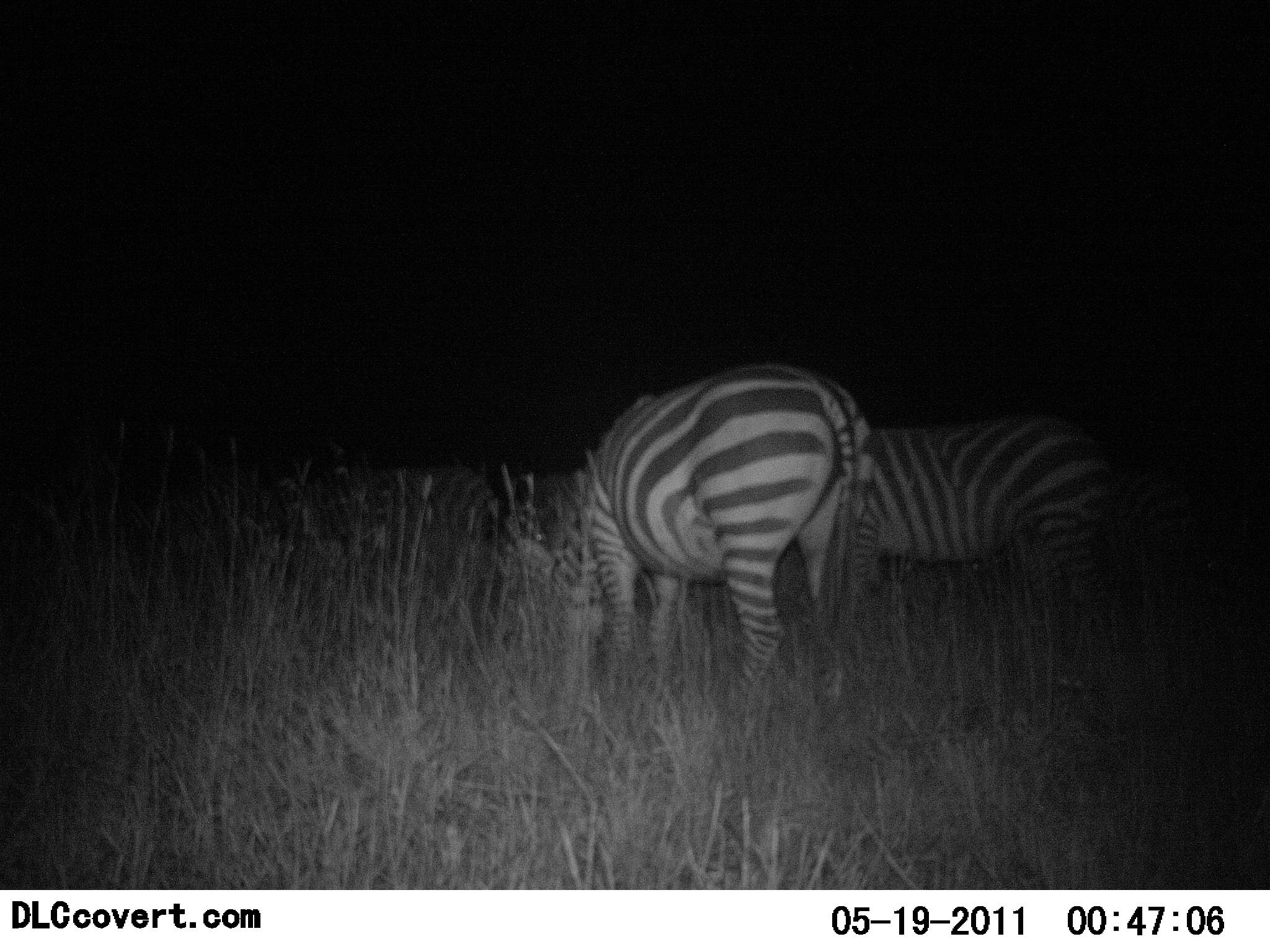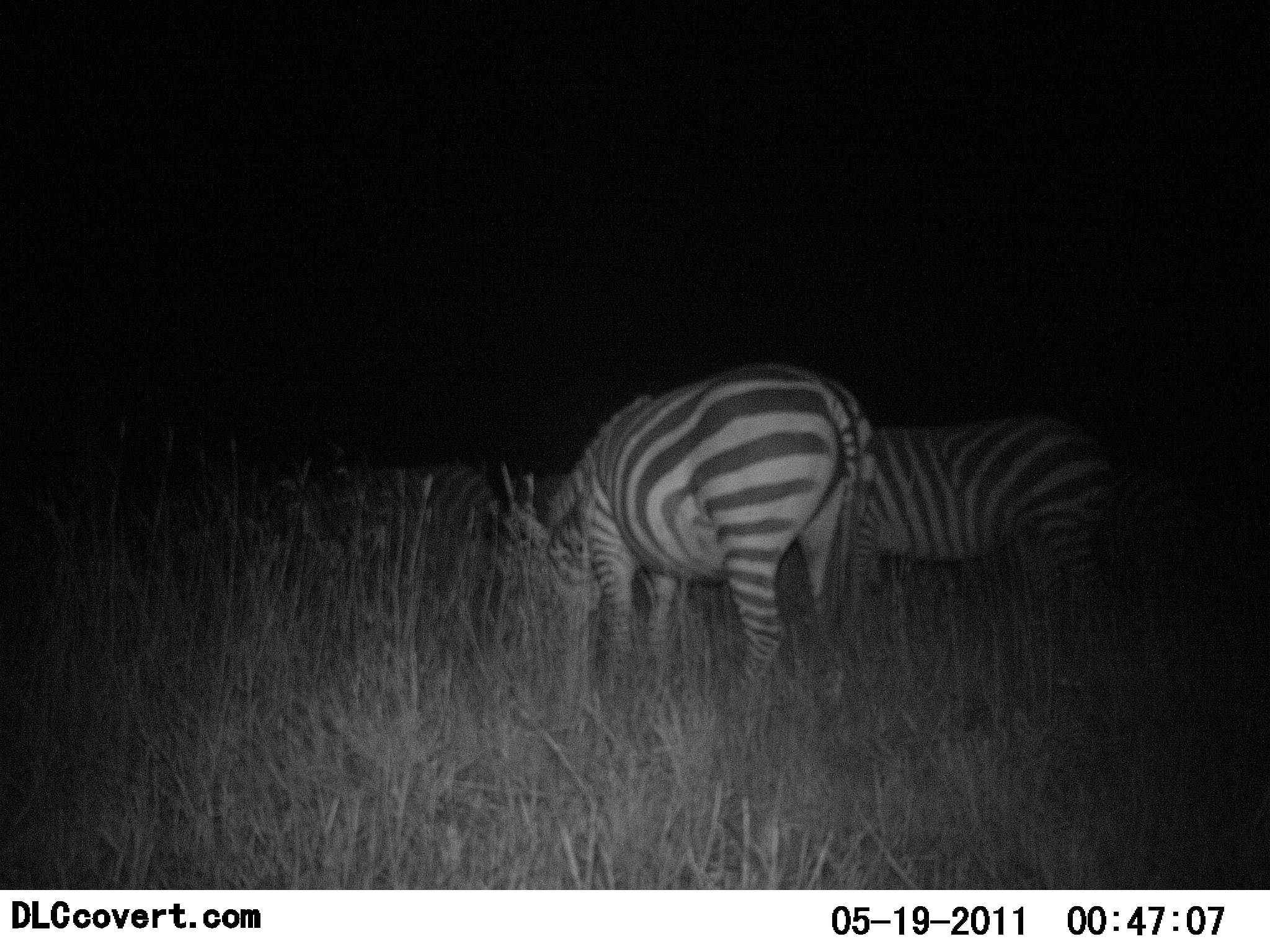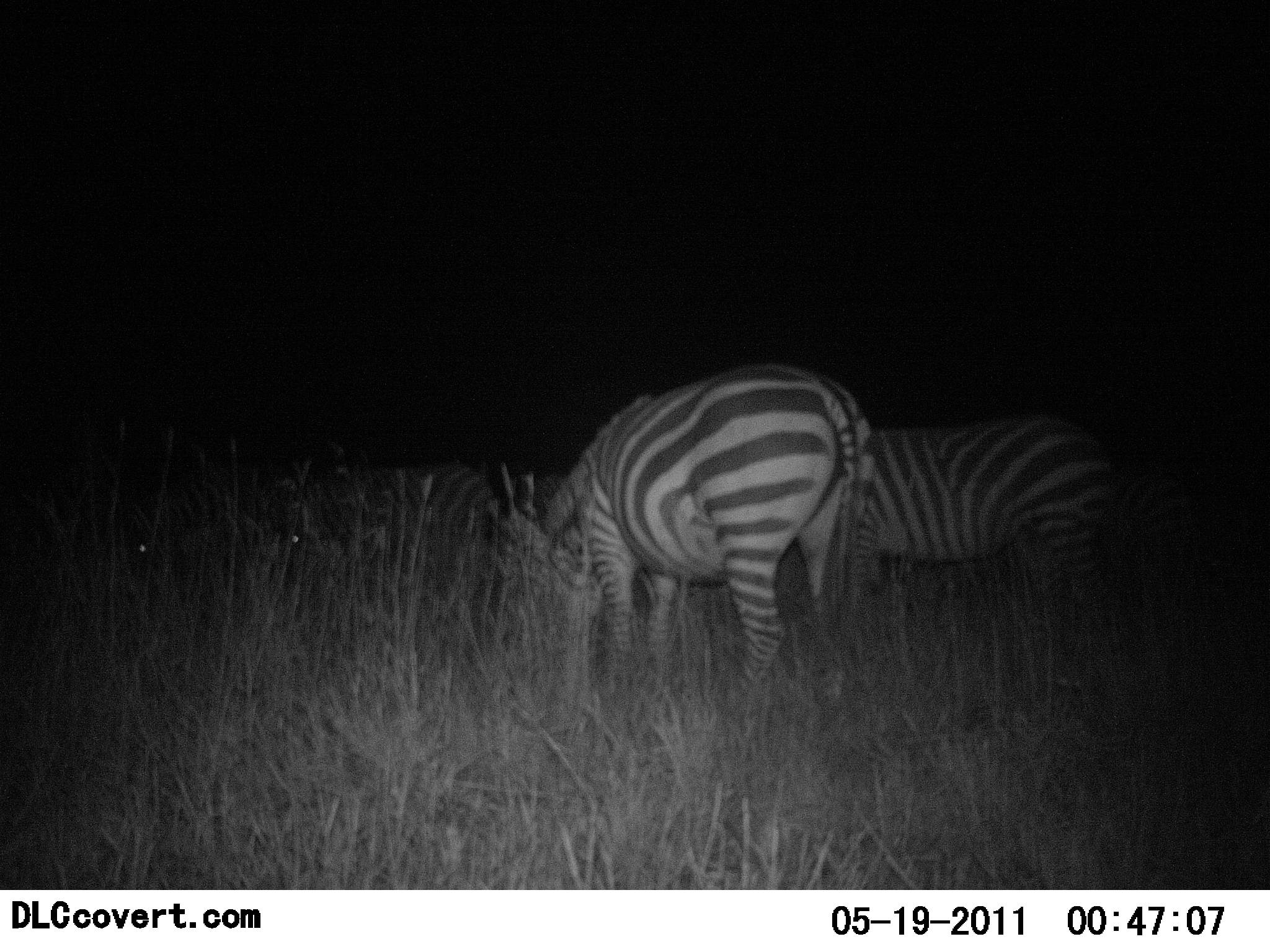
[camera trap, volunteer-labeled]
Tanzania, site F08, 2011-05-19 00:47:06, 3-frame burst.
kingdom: Animalia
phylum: Chordata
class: Mammalia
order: Perissodactyla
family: Equidae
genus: Equus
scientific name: Equus quagga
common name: plains zebra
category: zebra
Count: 2.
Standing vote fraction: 0%.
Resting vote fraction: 8%.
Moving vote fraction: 0%.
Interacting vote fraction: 0%.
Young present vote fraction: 0%.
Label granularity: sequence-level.